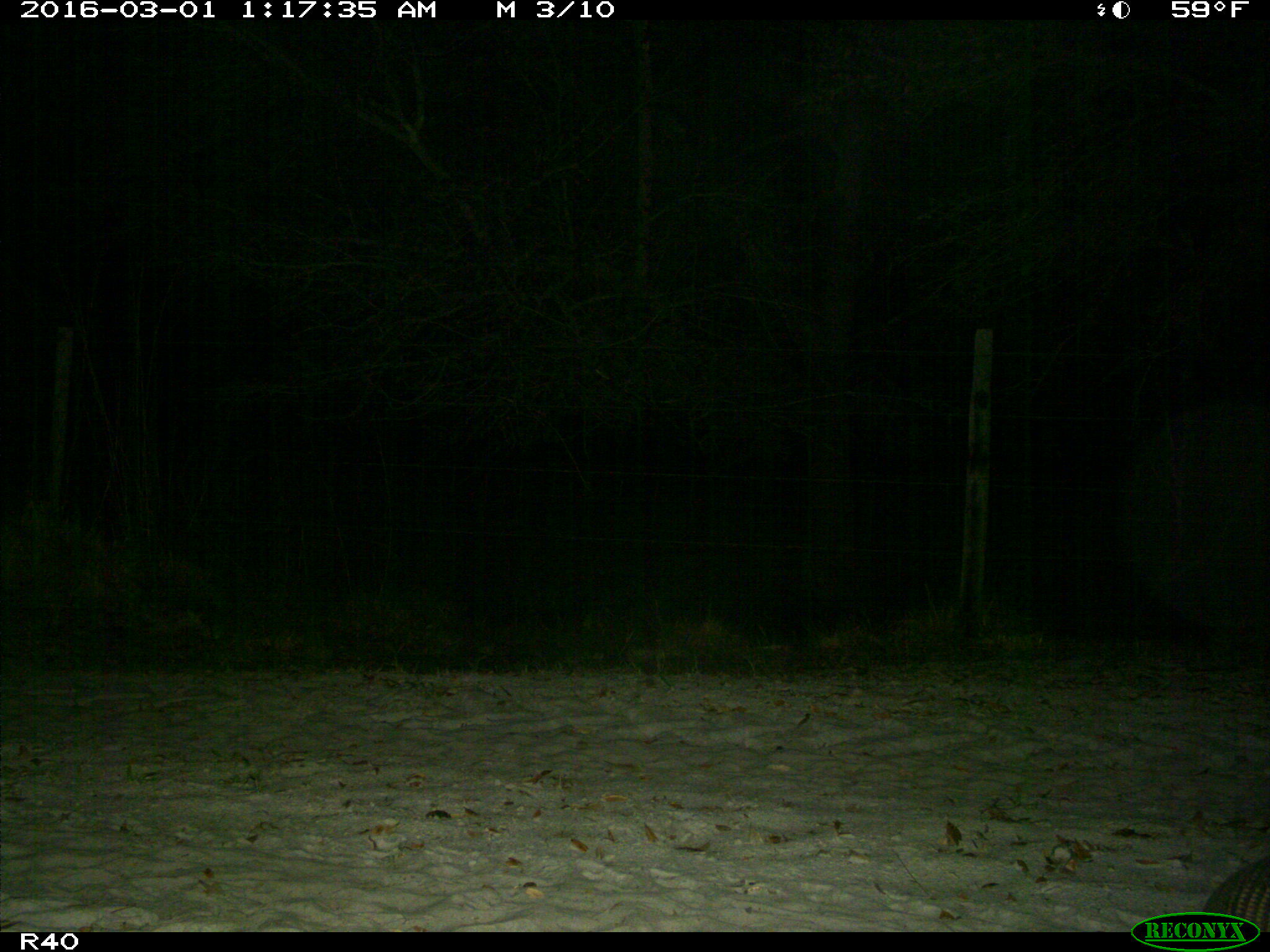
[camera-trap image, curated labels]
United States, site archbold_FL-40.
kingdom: Animalia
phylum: Chordata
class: Mammalia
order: Cingulata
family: Dasypodidae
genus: Dasypus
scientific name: Dasypus novemcinctus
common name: nine-banded armadillo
Dasypus novemcinctus (nine-banded armadillo).